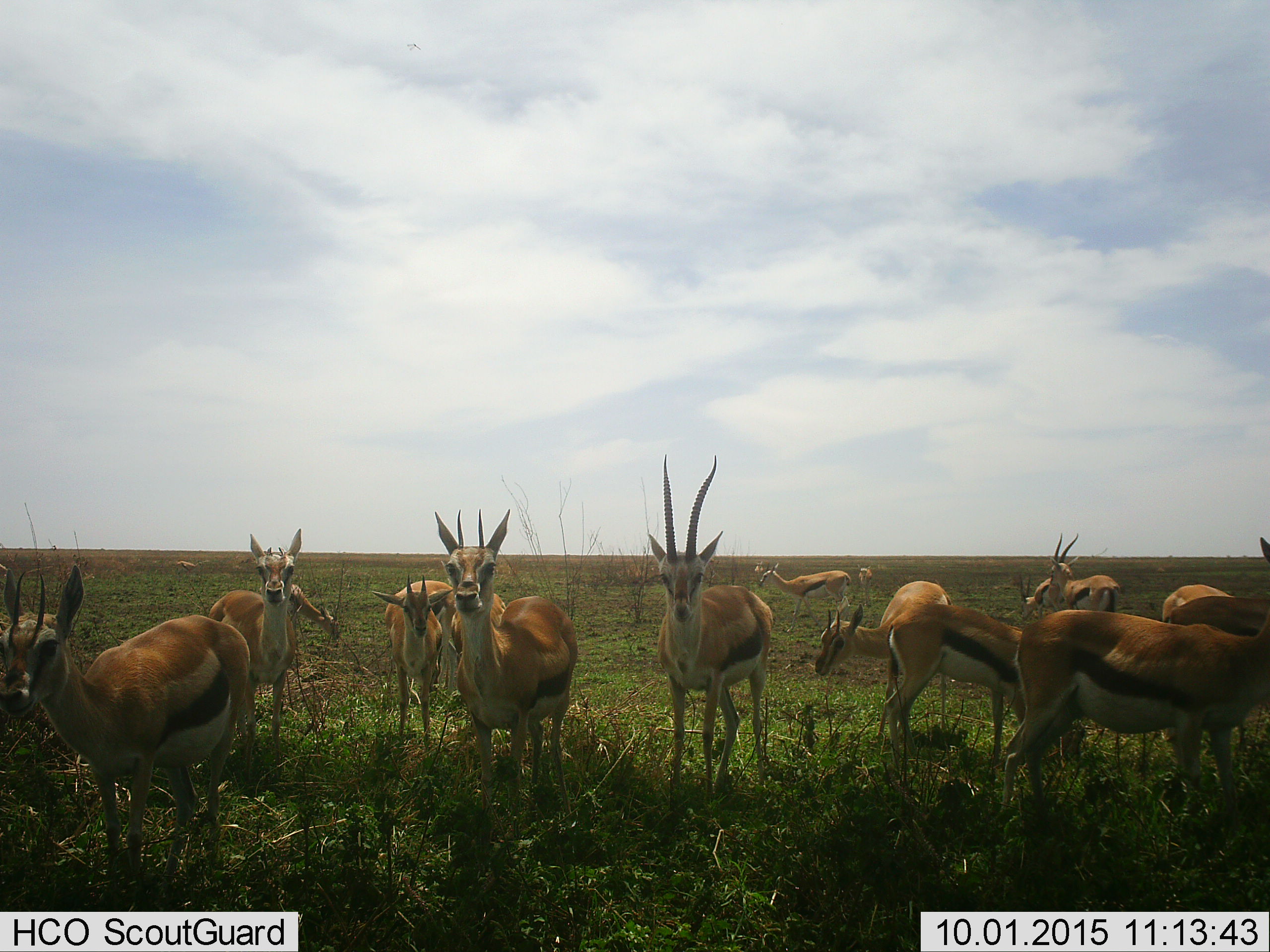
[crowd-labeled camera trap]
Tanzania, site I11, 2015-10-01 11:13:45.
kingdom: Animalia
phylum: Chordata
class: Mammalia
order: Artiodactyla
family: Bovidae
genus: Eudorcas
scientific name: Eudorcas thomsonii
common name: thomson's gazelle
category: gazellethomsons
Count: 11-50.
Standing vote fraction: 100%.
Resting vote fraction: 0%.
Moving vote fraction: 0%.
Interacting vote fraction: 12%.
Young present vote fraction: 12%.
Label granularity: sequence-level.